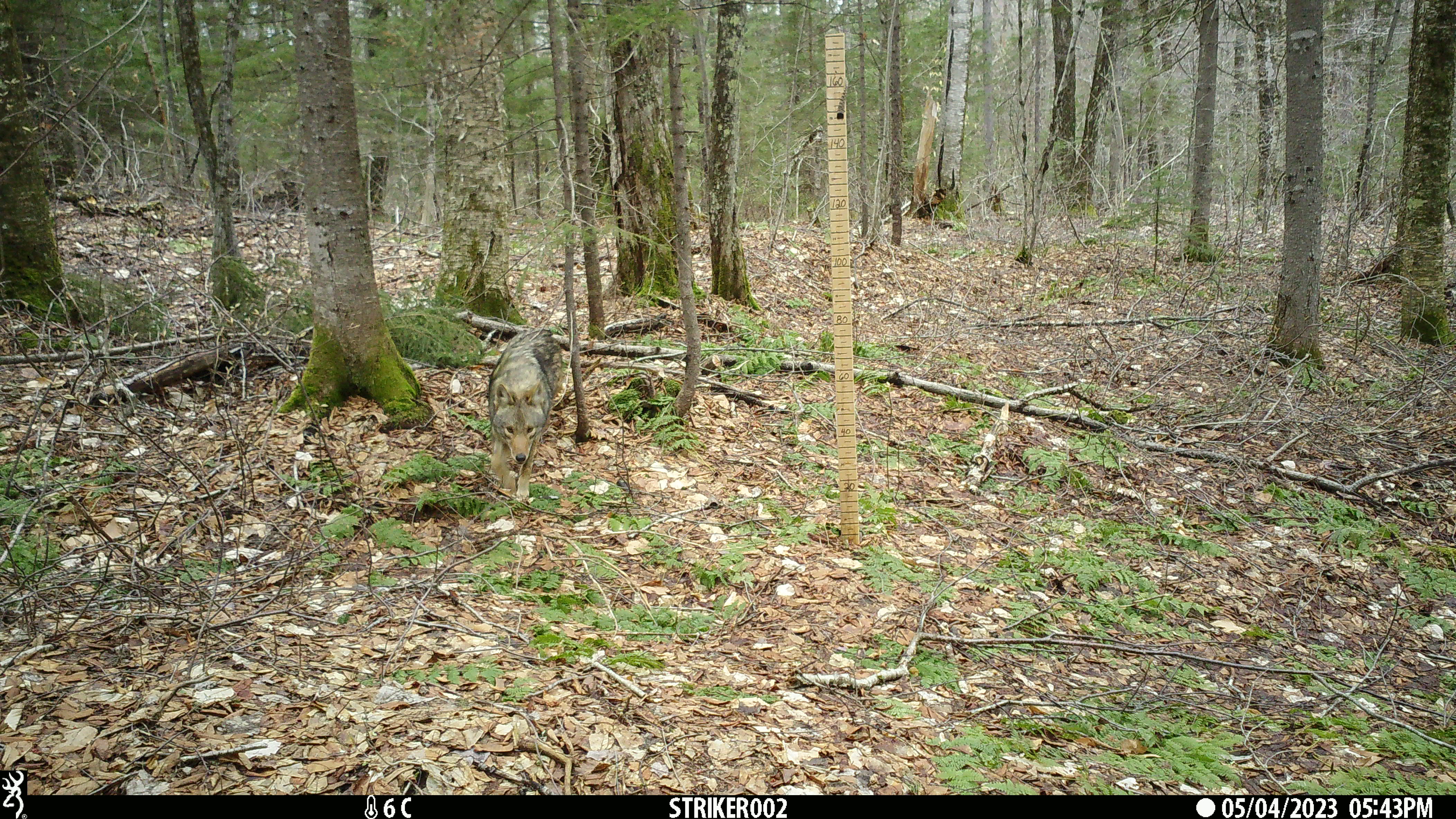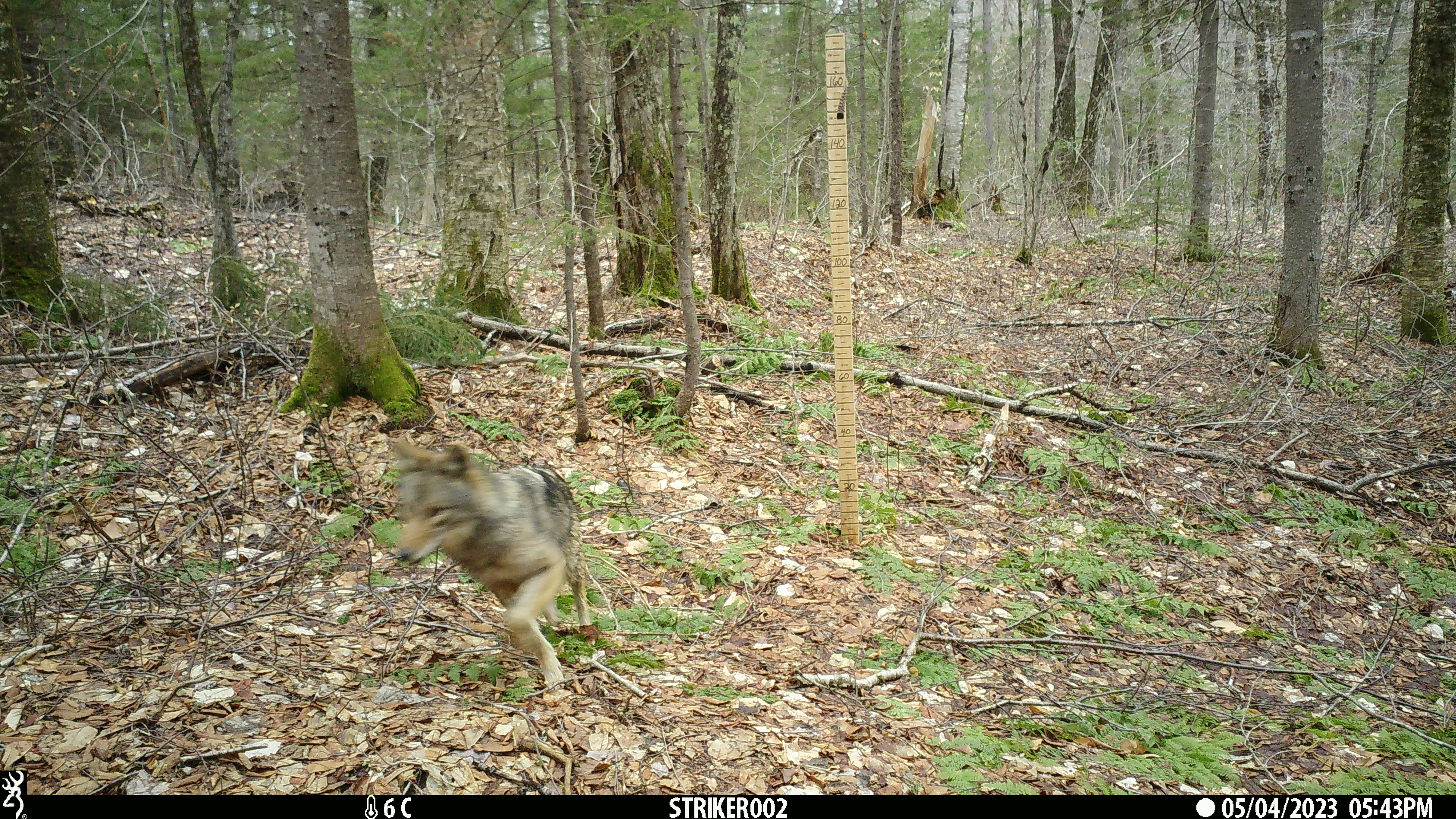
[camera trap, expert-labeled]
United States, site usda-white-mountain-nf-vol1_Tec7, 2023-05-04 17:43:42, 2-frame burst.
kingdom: Animalia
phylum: Chordata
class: Mammalia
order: Carnivora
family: Canidae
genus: Canis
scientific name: Canis latrans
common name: coyote